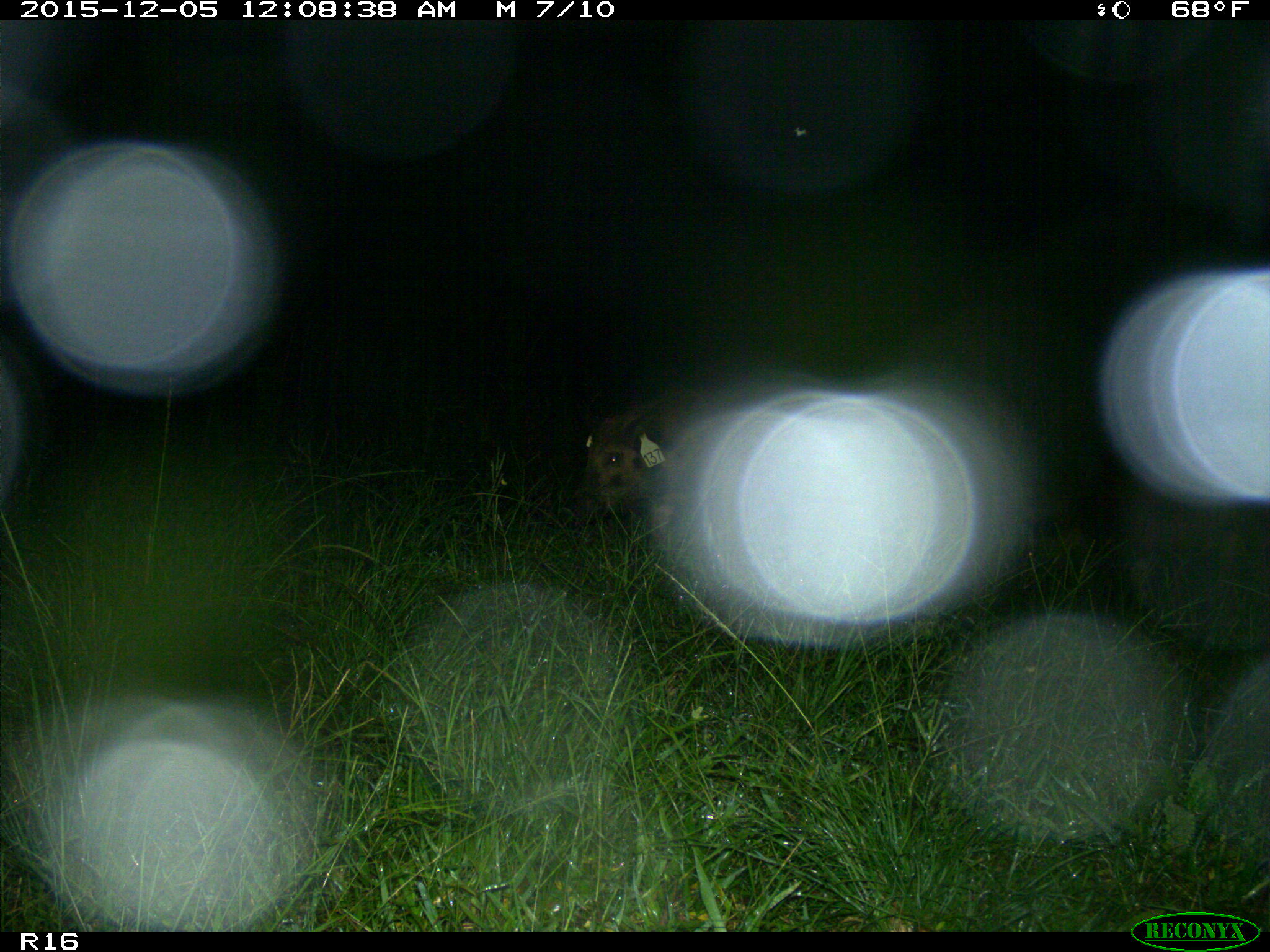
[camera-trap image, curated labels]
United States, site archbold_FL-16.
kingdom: Animalia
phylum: Chordata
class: Mammalia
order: Artiodactyla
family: Suidae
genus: Sus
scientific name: Sus scrofa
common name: wild boar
Sus scrofa (wild boar).